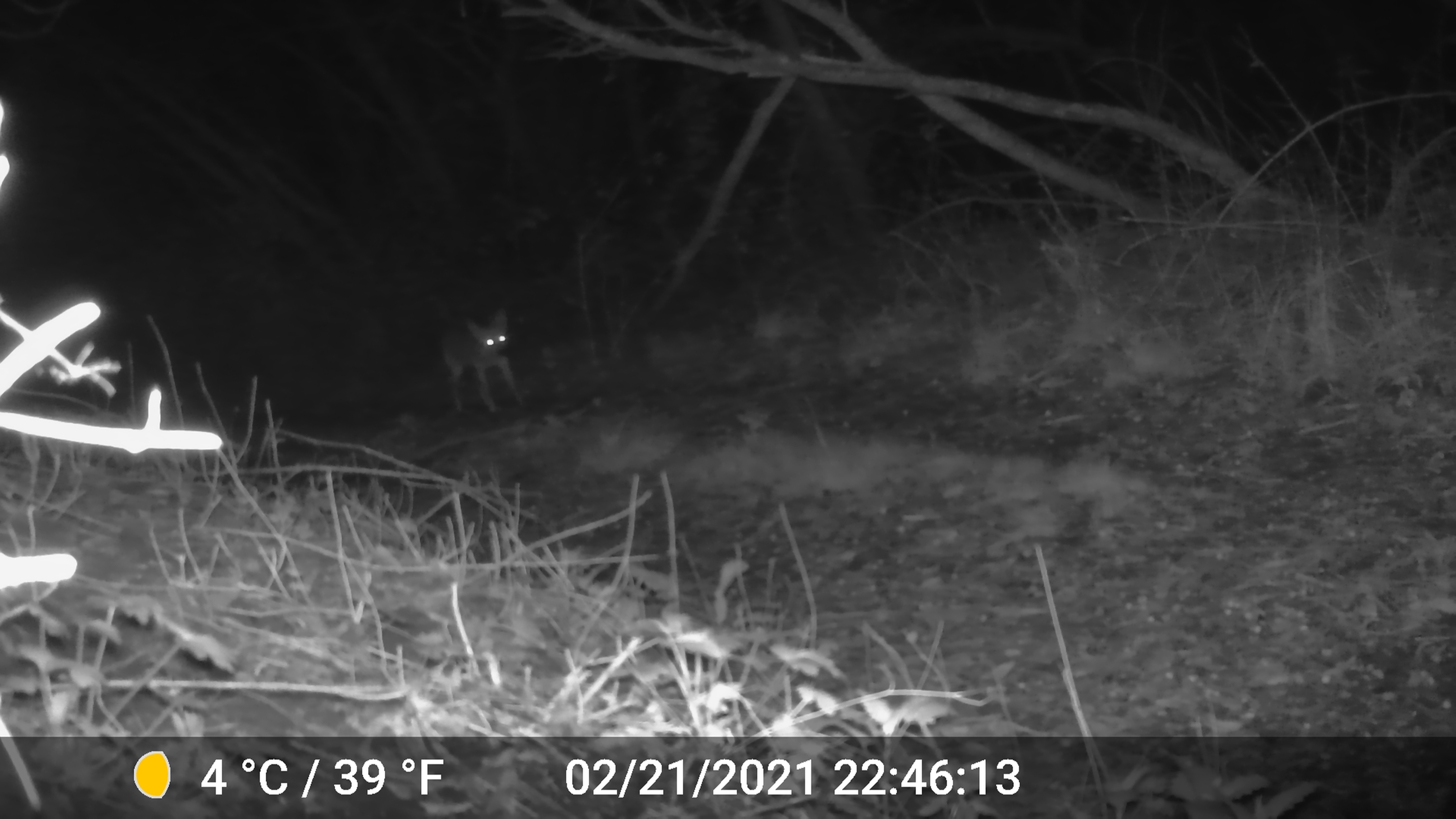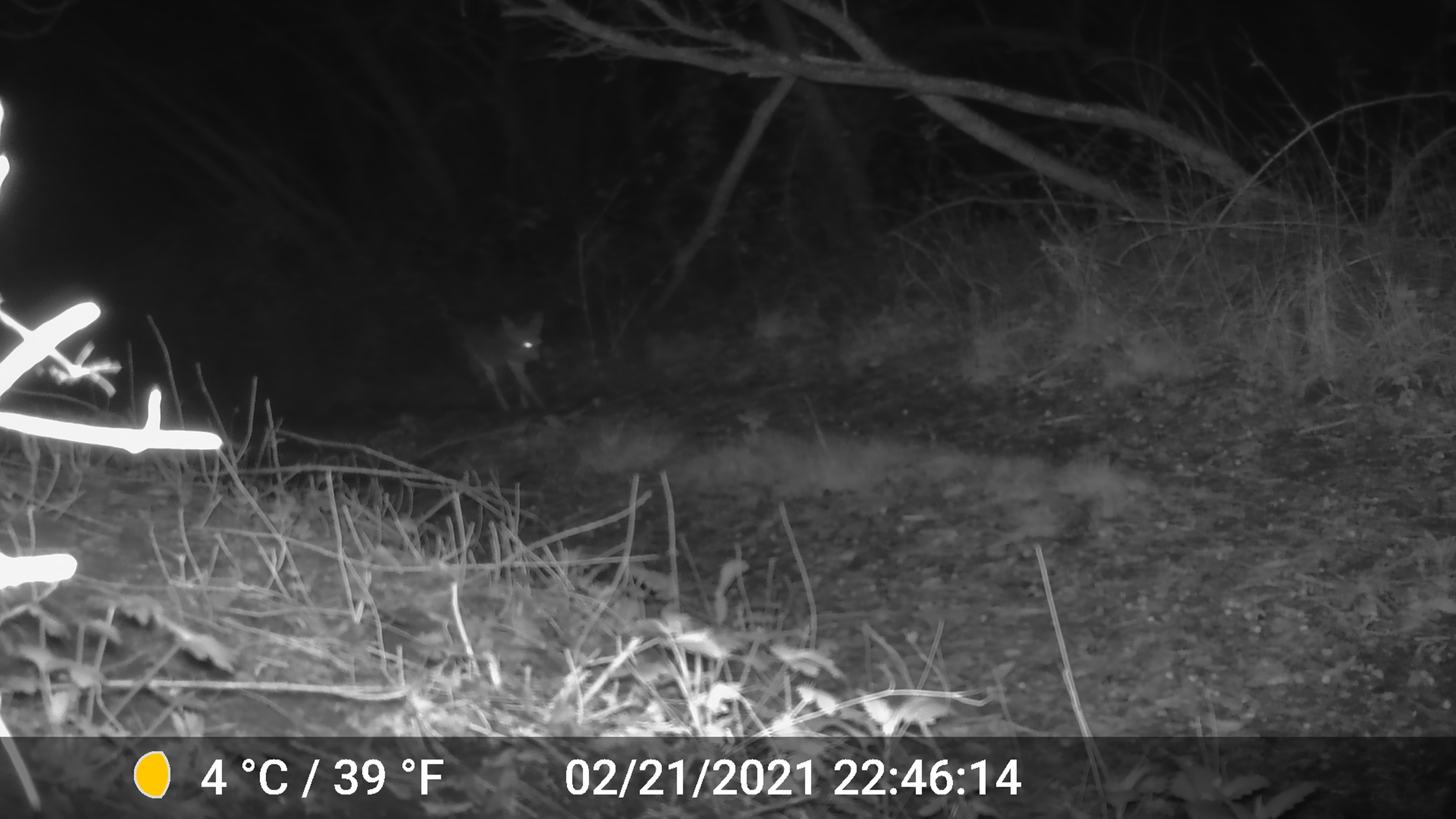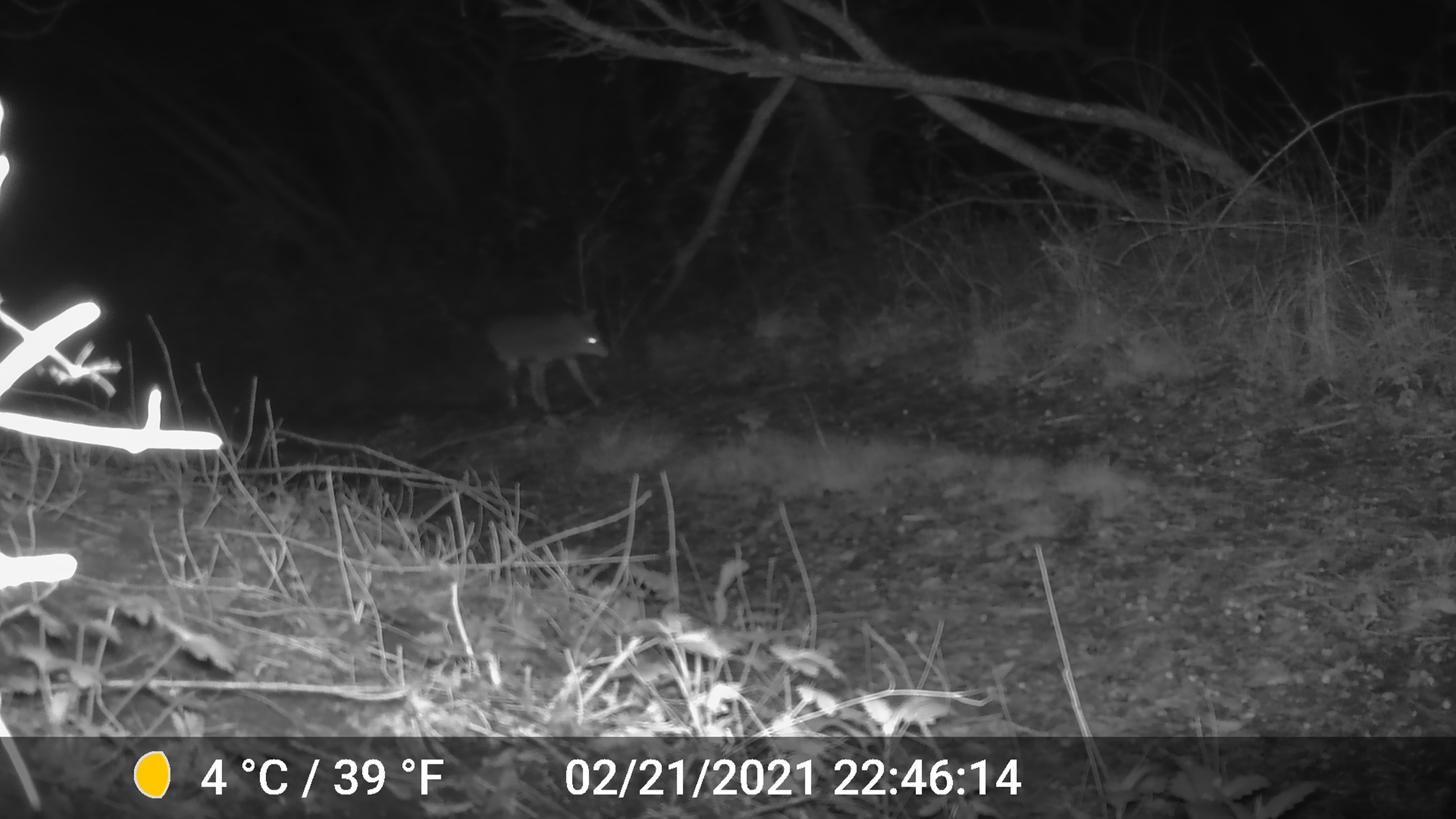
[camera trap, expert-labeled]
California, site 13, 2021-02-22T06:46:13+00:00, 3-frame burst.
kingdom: Animalia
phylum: Chordata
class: Mammalia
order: Carnivora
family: Canidae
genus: Canis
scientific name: Canis latrans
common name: coyote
Coyote (Canis latrans).